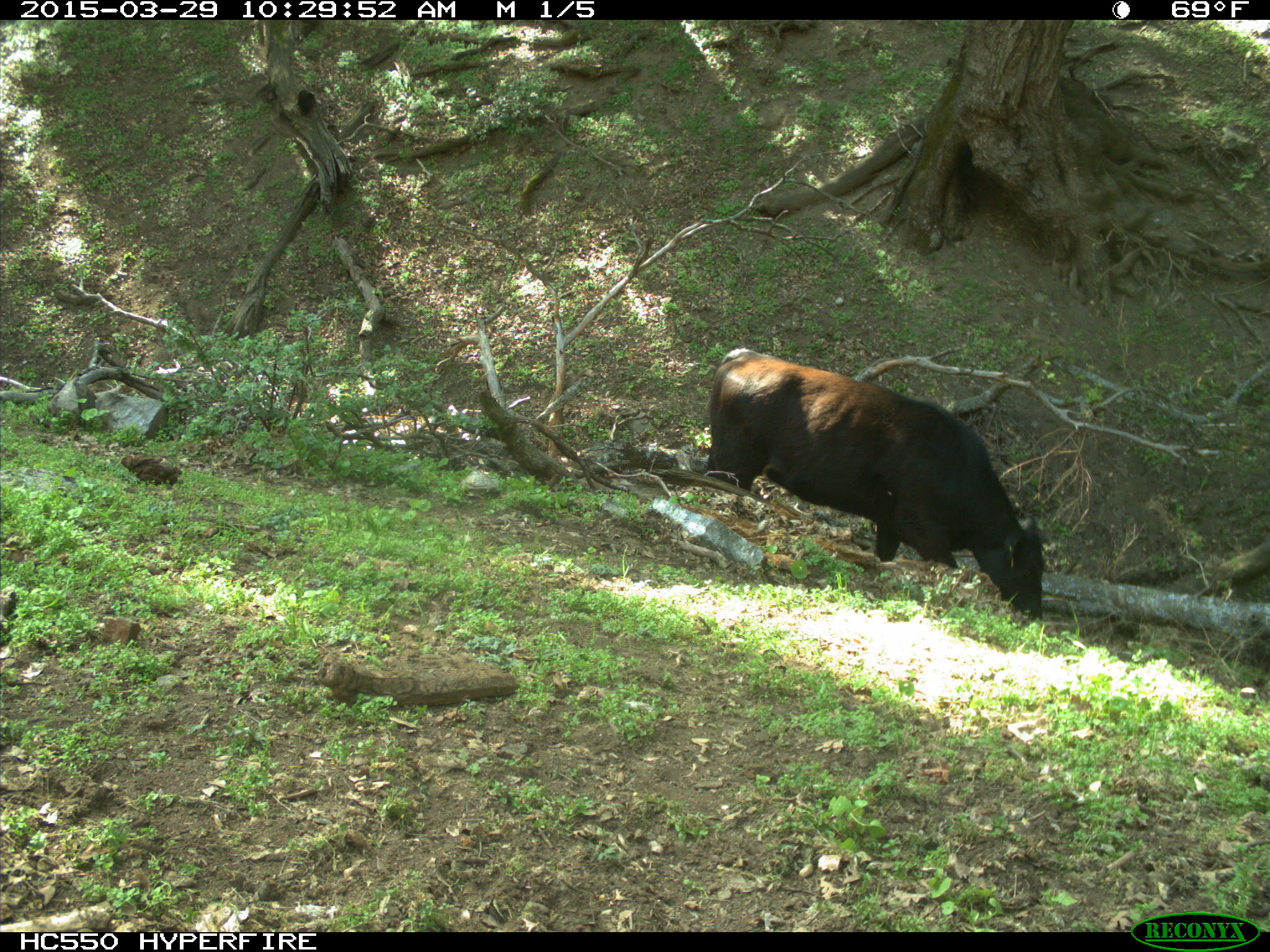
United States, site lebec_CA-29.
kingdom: Animalia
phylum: Chordata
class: Mammalia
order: Artiodactyla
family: Bovidae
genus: Bos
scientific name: Bos taurus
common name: domestic cow